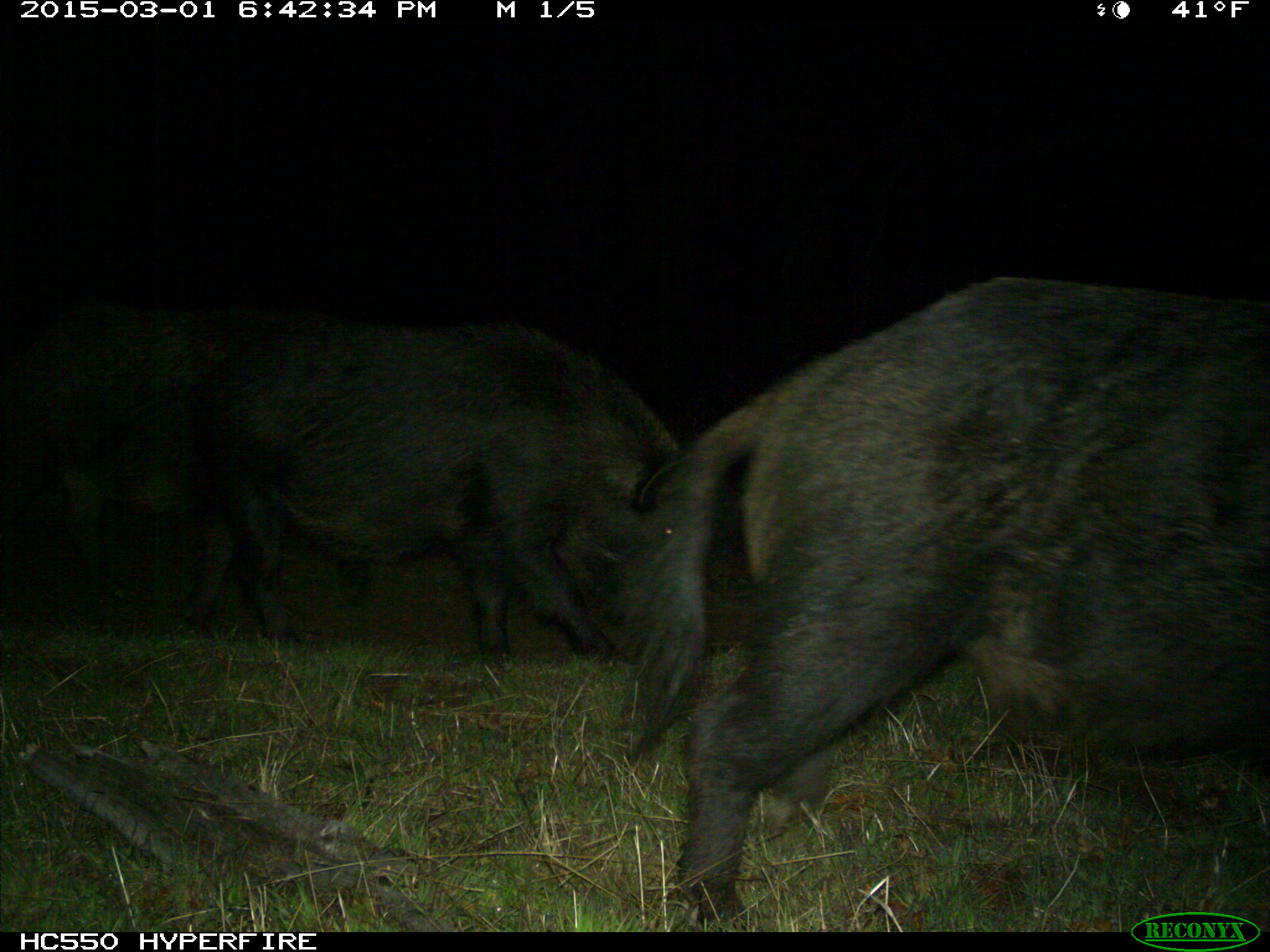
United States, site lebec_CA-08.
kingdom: Animalia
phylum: Chordata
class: Mammalia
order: Artiodactyla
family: Suidae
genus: Sus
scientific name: Sus scrofa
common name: wild boar